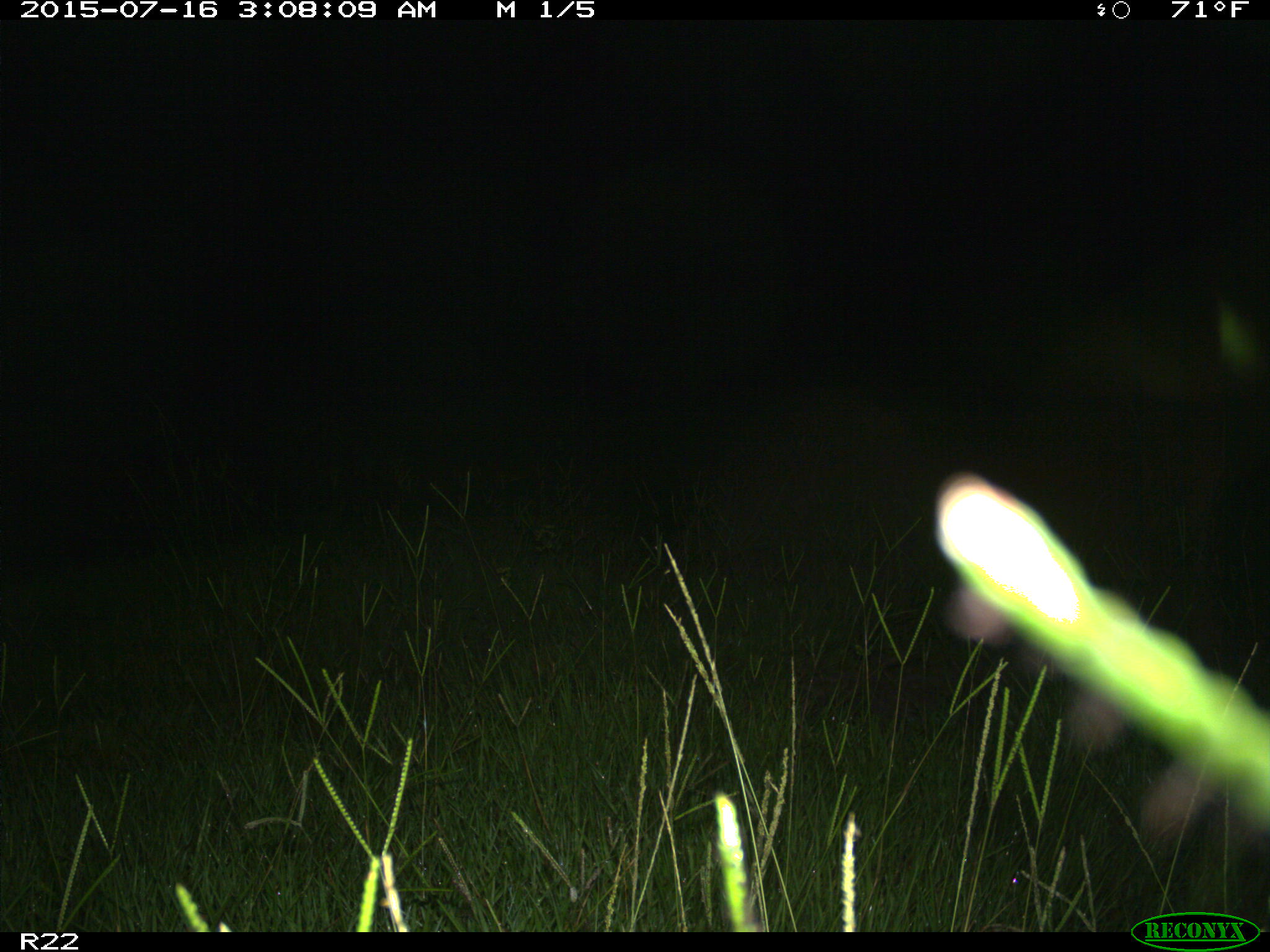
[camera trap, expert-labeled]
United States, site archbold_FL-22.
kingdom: Animalia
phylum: Chordata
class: Mammalia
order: Artiodactyla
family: Bovidae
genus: Bos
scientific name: Bos taurus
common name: domestic cow